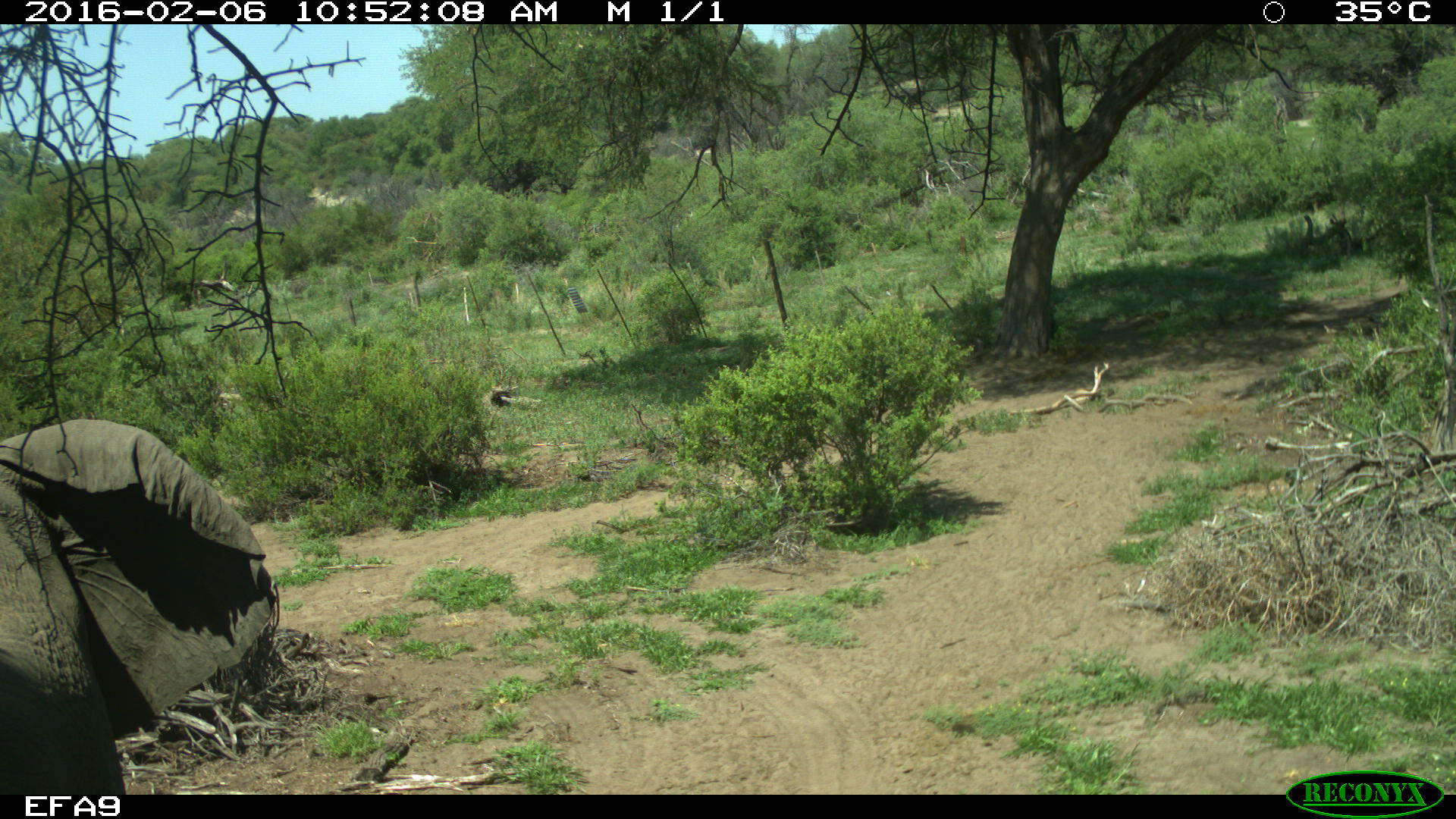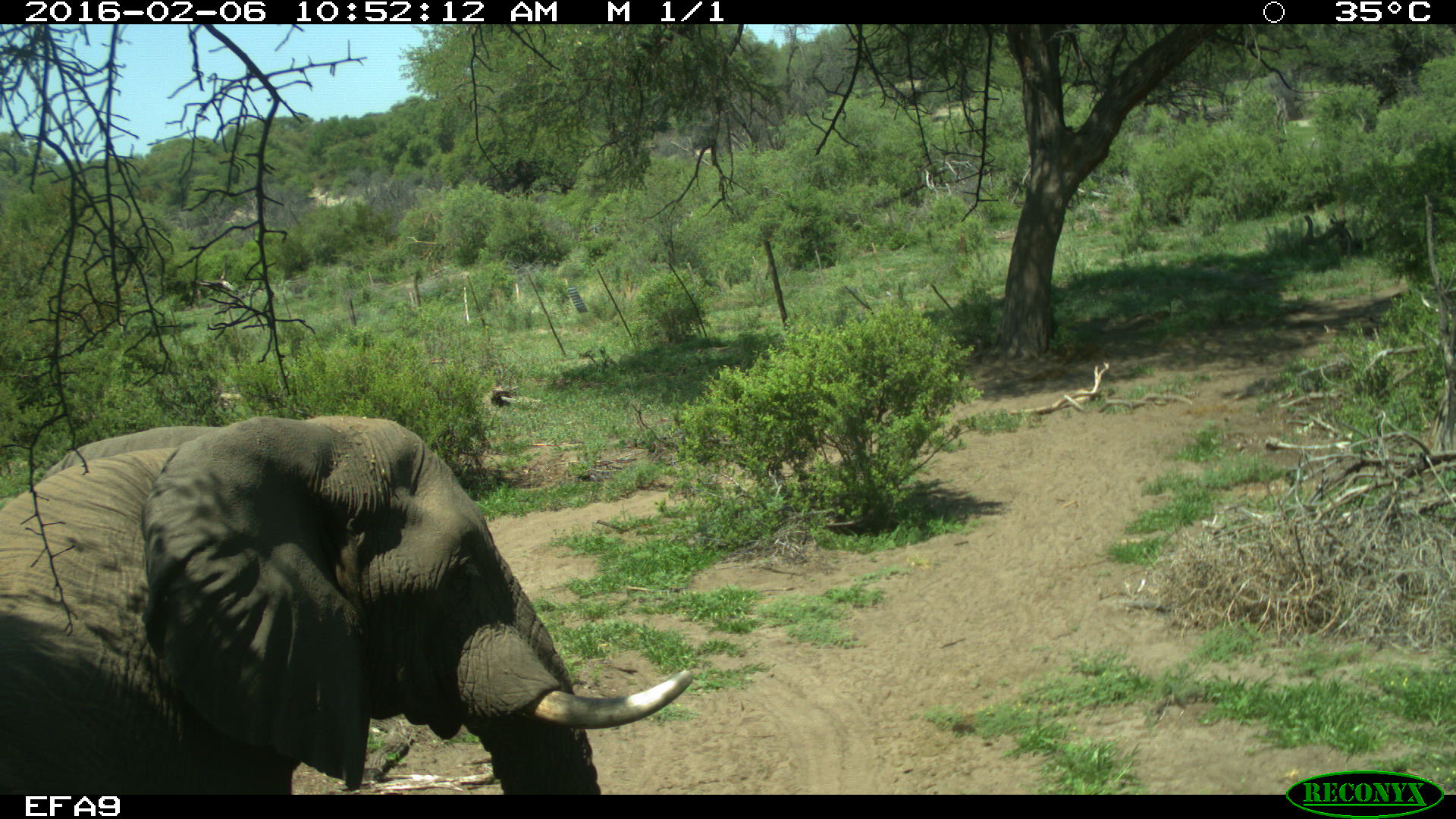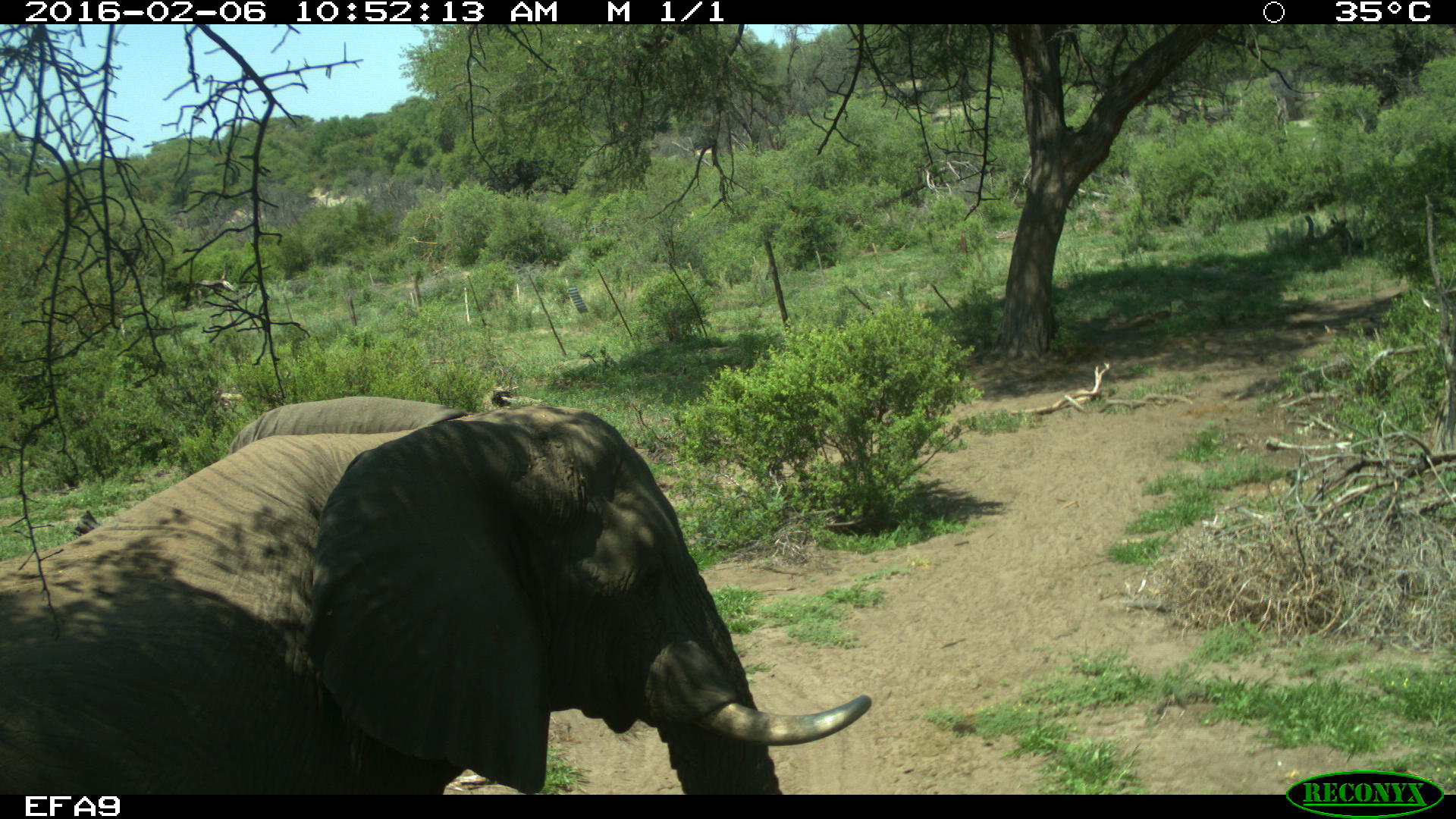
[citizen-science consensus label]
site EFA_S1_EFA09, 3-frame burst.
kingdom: Animalia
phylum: Chordata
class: Mammalia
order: Proboscidea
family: Elephantidae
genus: Loxodonta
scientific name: Loxodonta africana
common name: african bush elephant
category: elephant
Elephant (african bush elephant) (Loxodonta africana), count 1. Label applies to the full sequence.